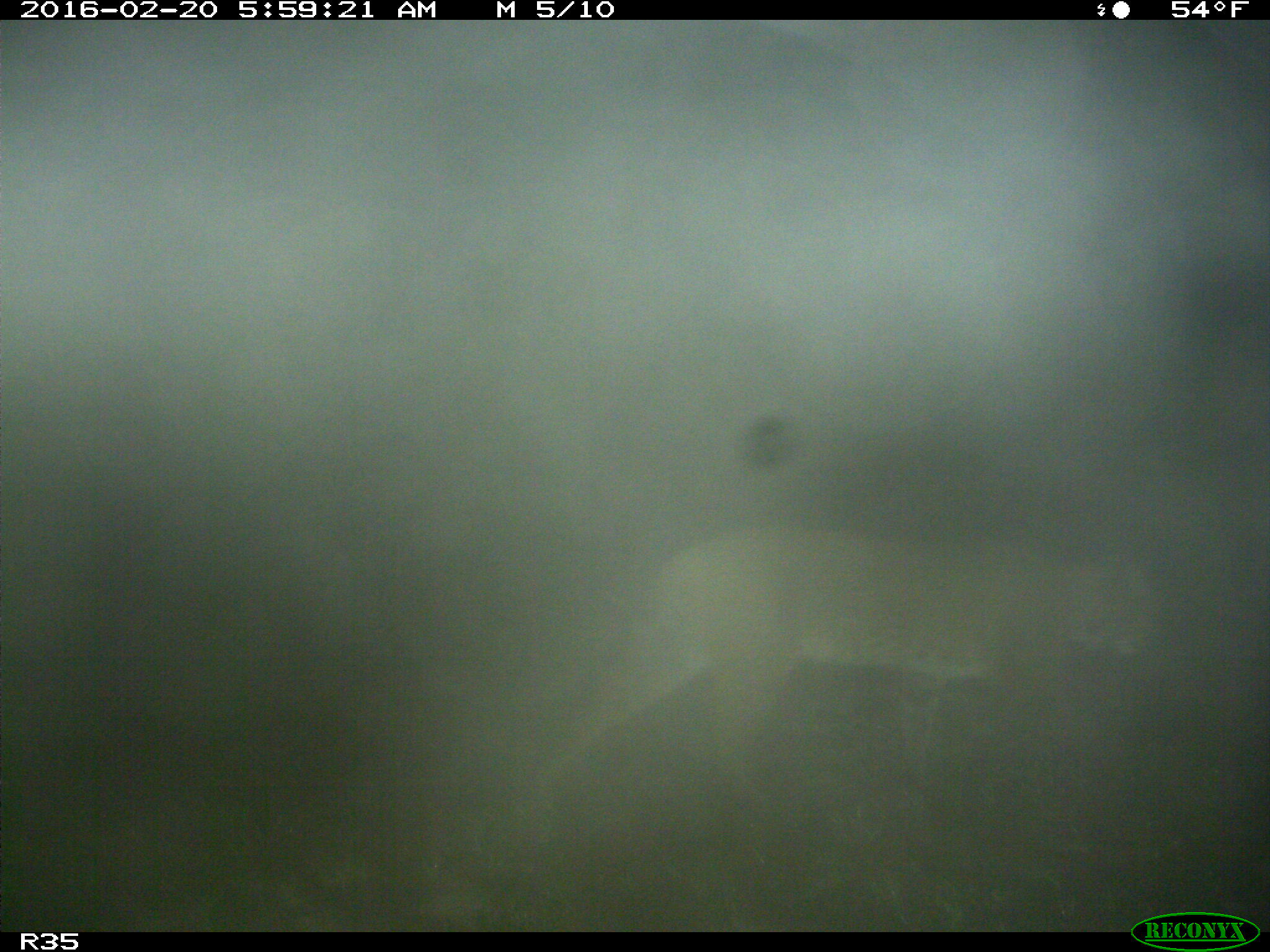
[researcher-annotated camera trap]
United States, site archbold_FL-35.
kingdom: Animalia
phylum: Chordata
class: Mammalia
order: Carnivora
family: Felidae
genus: Lynx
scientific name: Lynx rufus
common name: bobcat